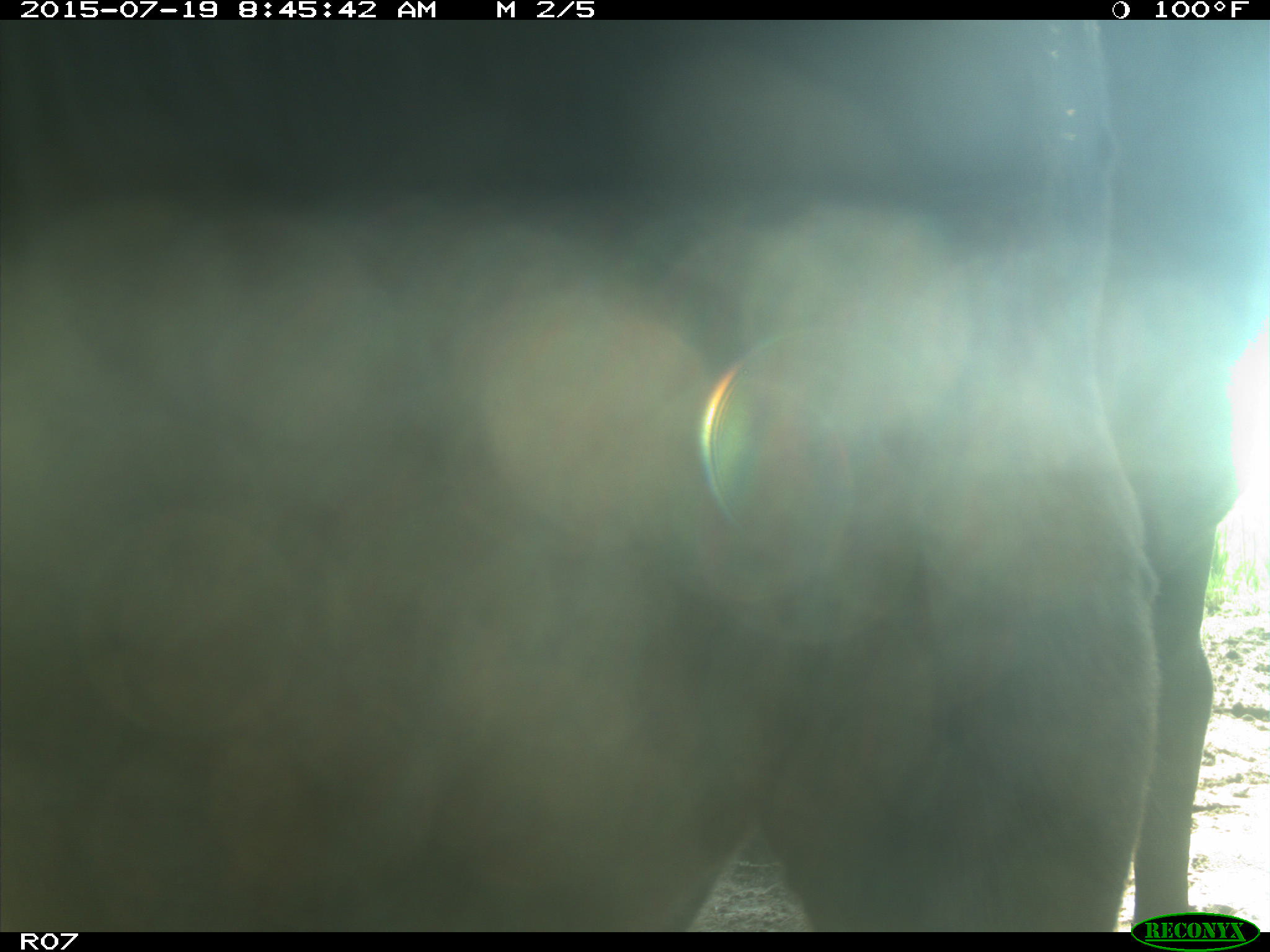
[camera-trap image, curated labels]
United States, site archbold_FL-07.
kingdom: Animalia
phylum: Chordata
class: Mammalia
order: Artiodactyla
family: Bovidae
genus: Bos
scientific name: Bos taurus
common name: domestic cow